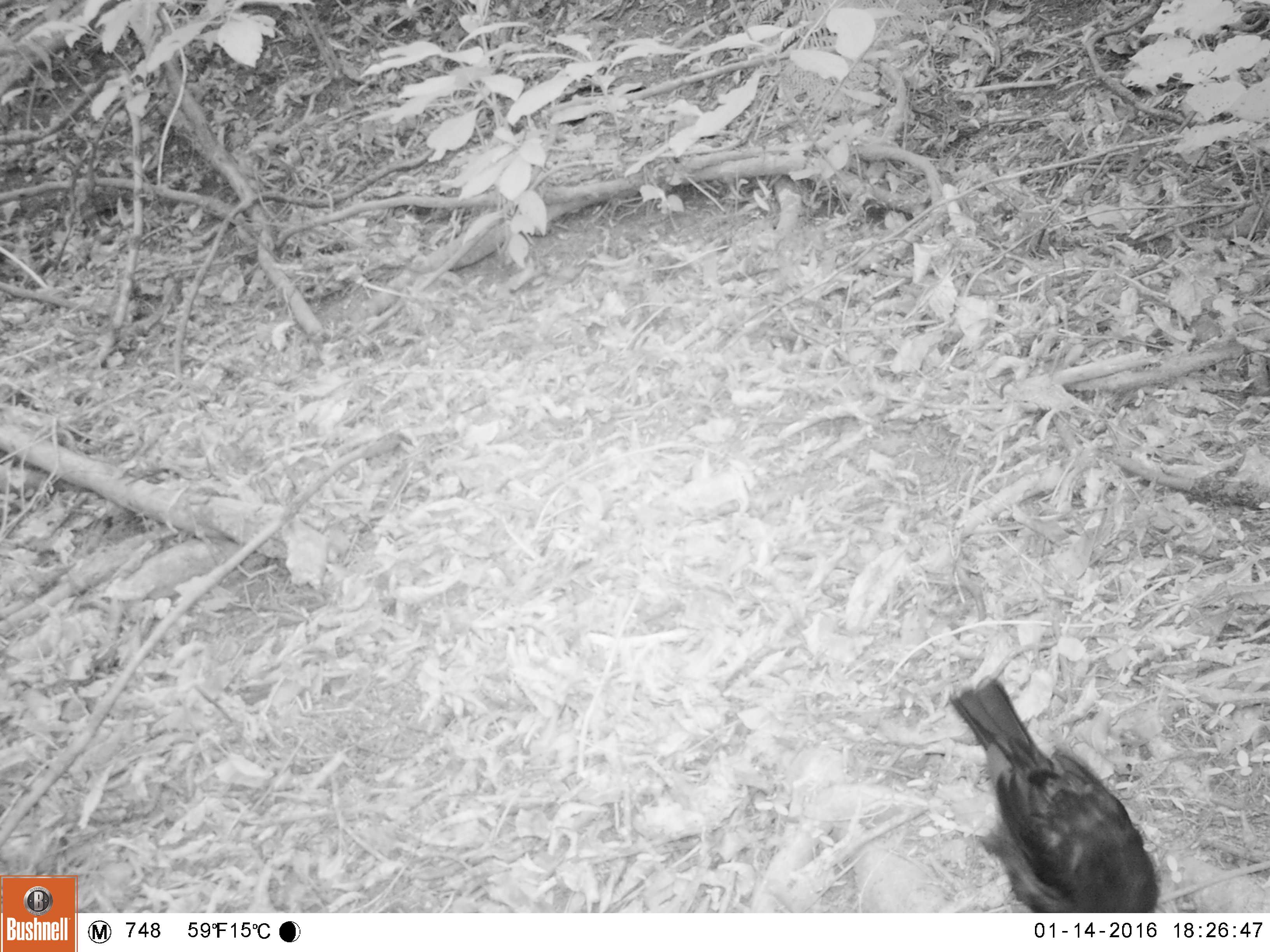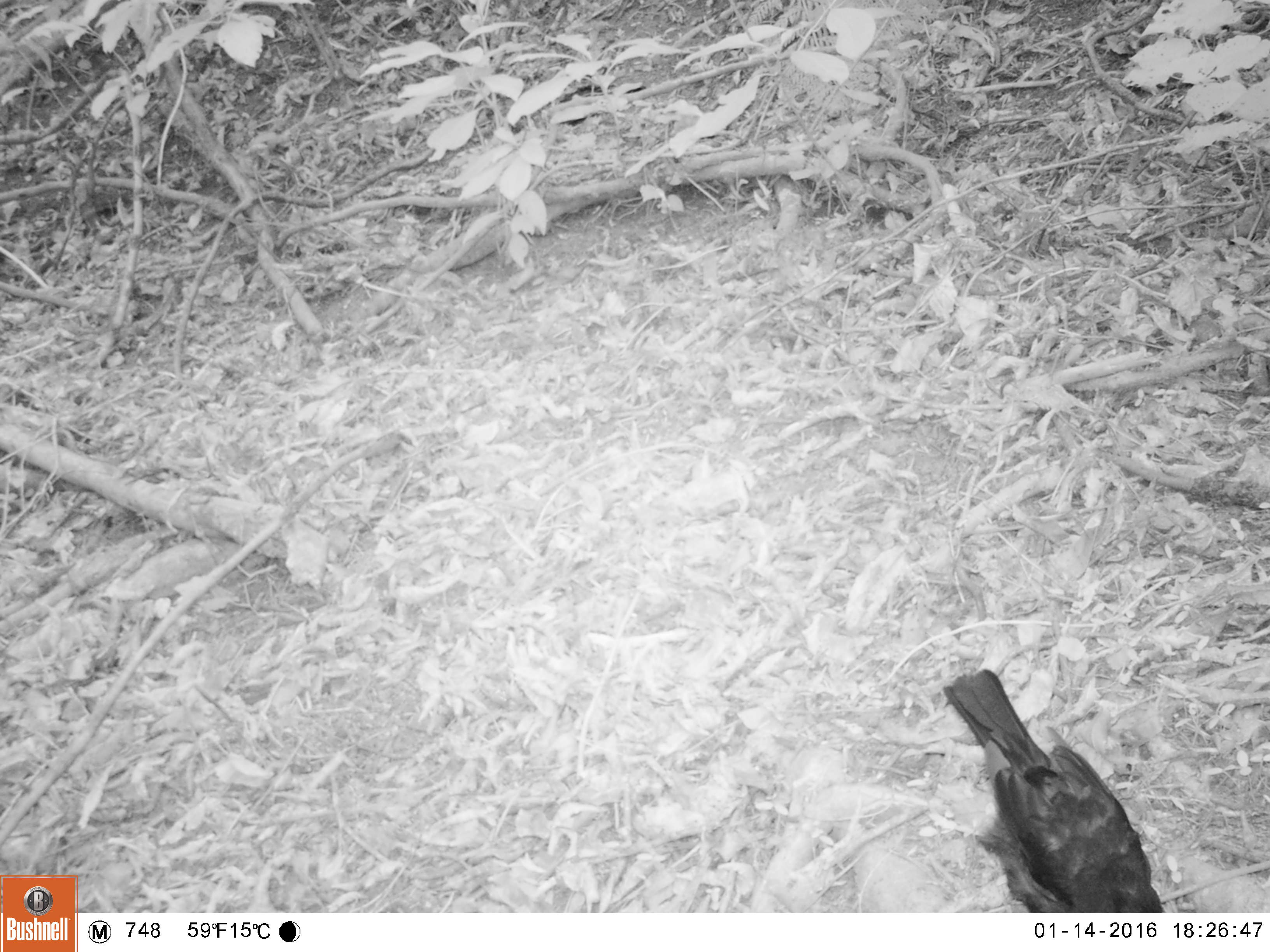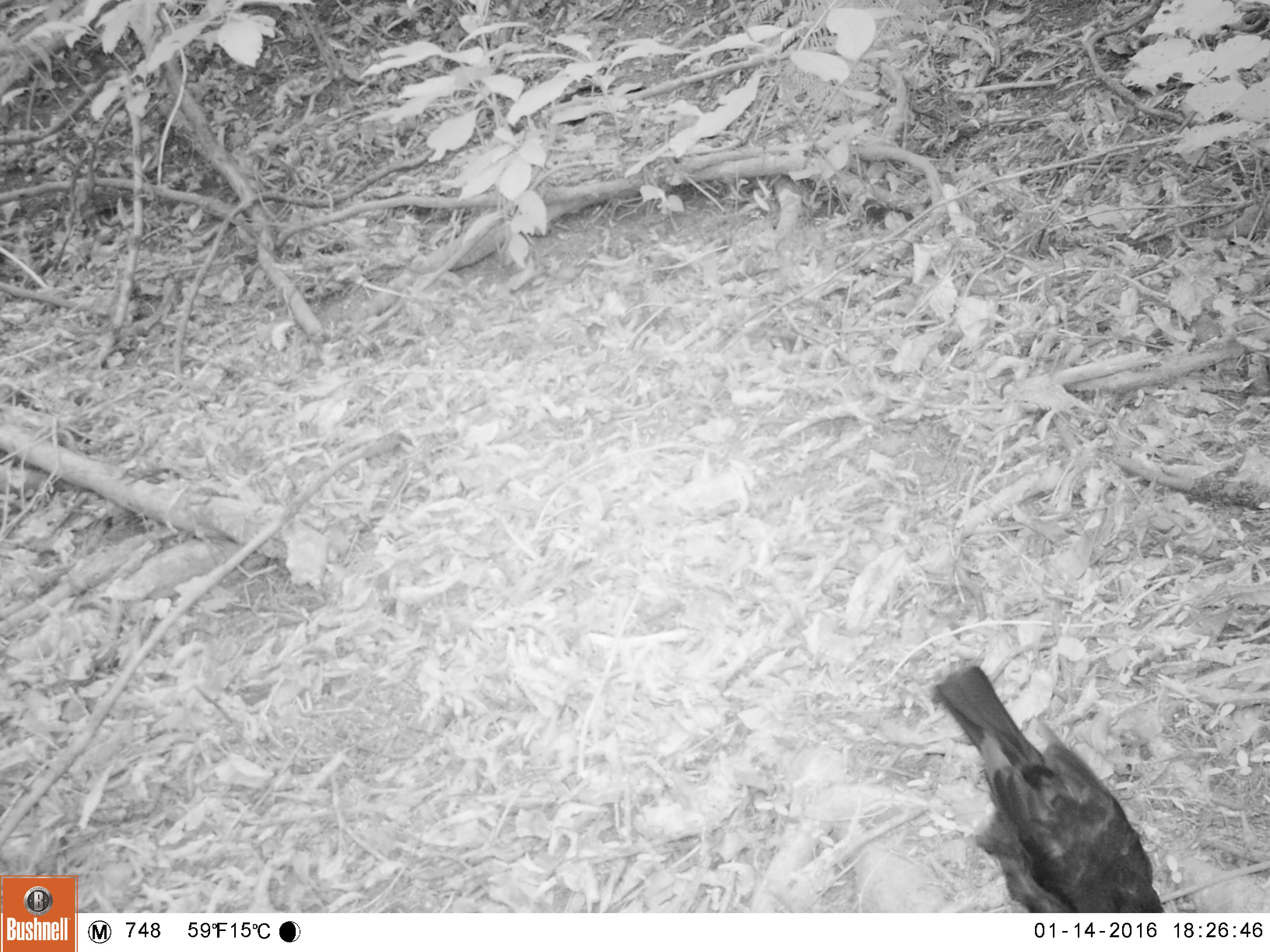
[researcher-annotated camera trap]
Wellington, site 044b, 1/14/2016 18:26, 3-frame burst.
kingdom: Animalia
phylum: Chordata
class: Aves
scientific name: Aves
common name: bird